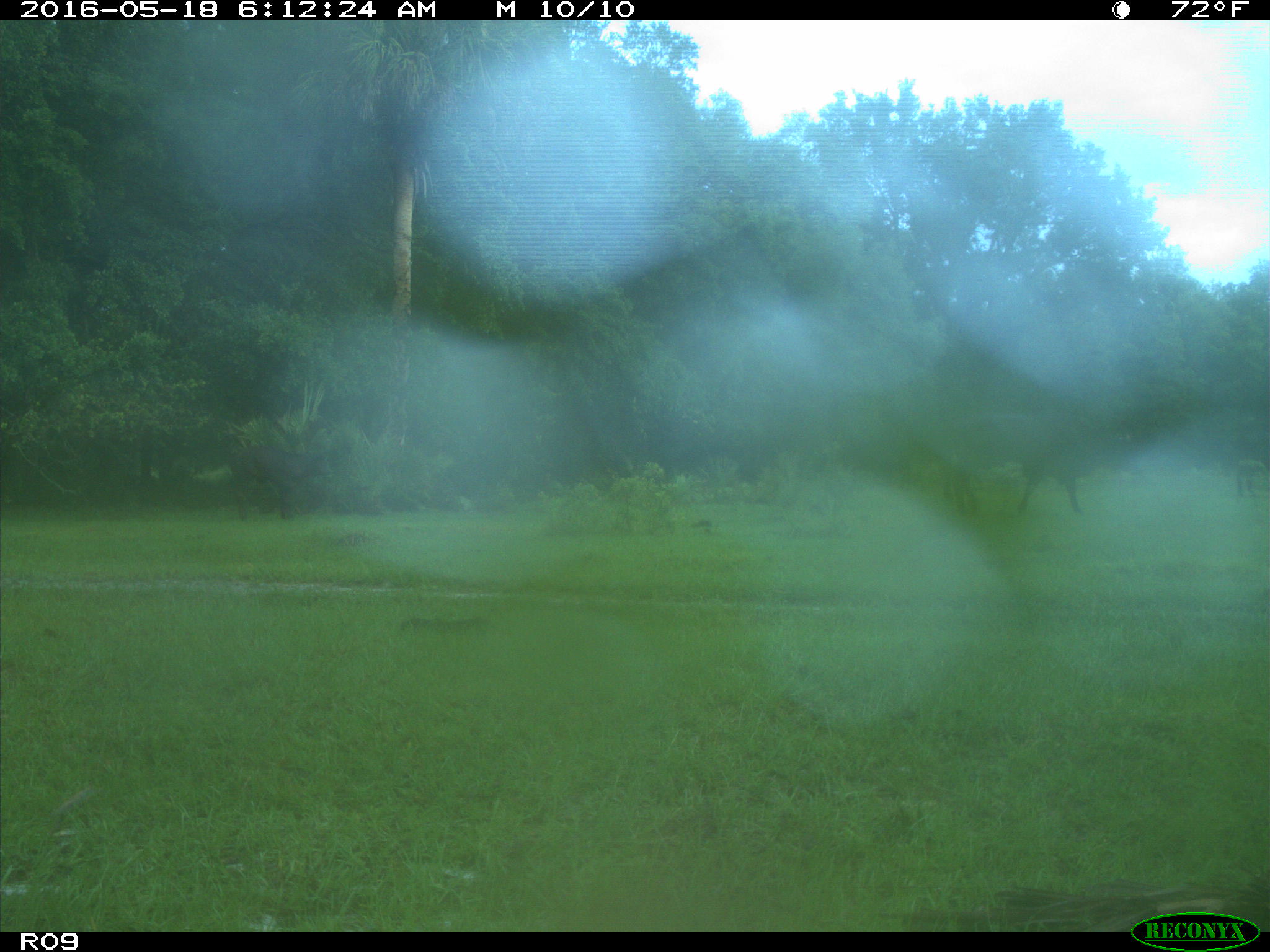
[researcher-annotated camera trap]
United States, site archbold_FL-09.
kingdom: Animalia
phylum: Chordata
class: Mammalia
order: Artiodactyla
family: Bovidae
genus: Bos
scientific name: Bos taurus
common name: domestic cow